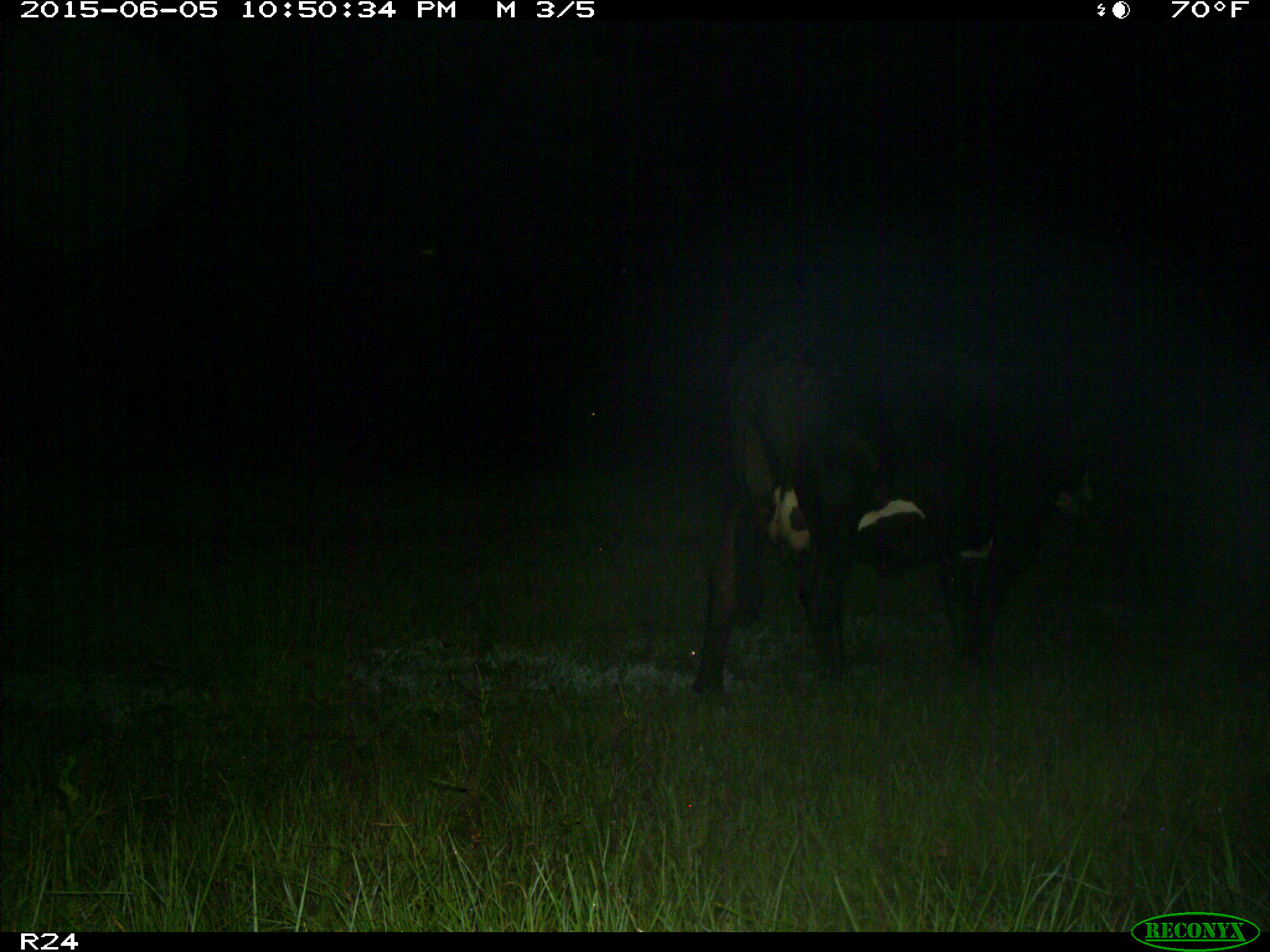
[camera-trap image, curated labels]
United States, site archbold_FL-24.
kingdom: Animalia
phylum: Chordata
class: Mammalia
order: Artiodactyla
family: Bovidae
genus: Bos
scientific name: Bos taurus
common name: domestic cow